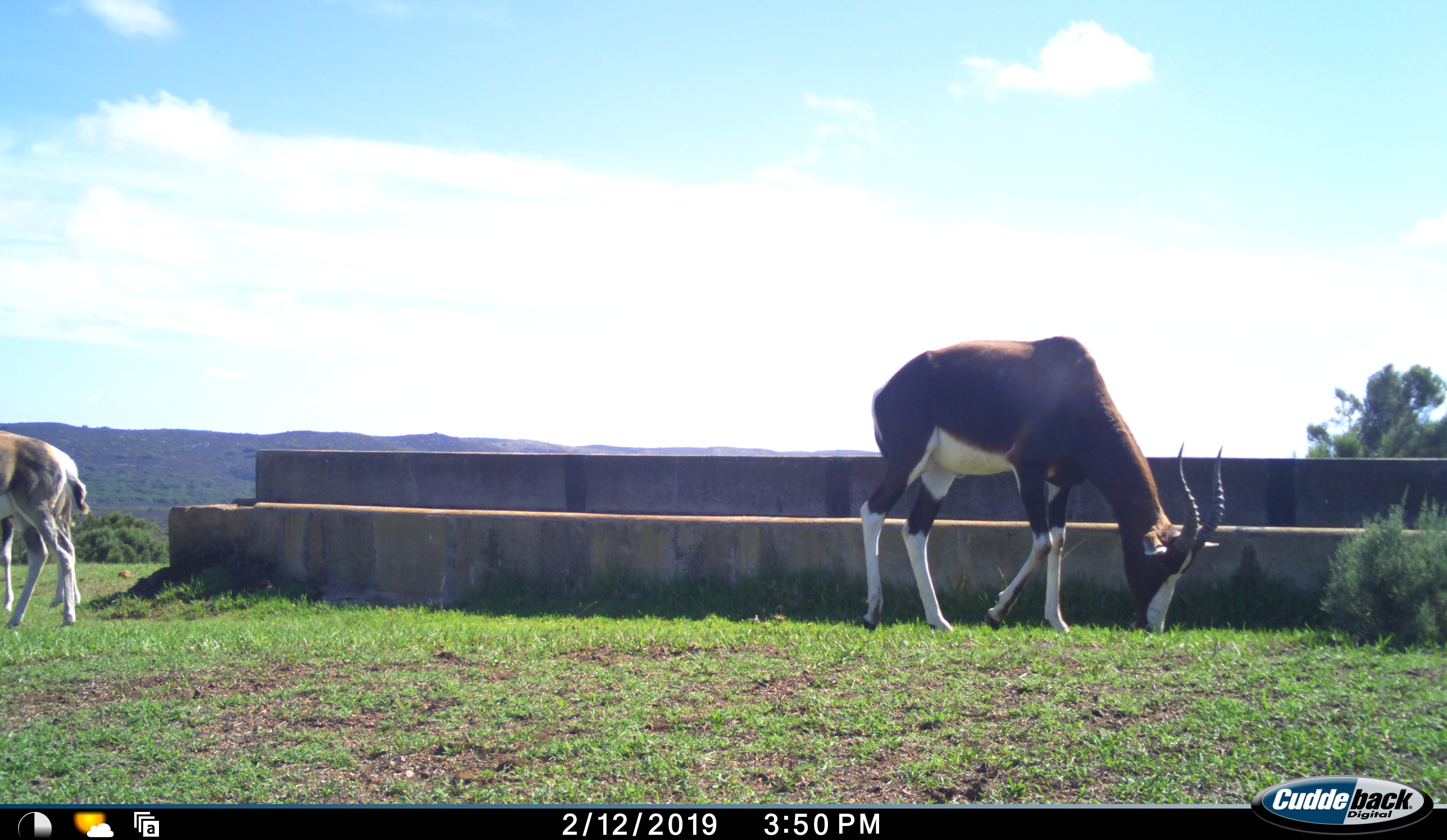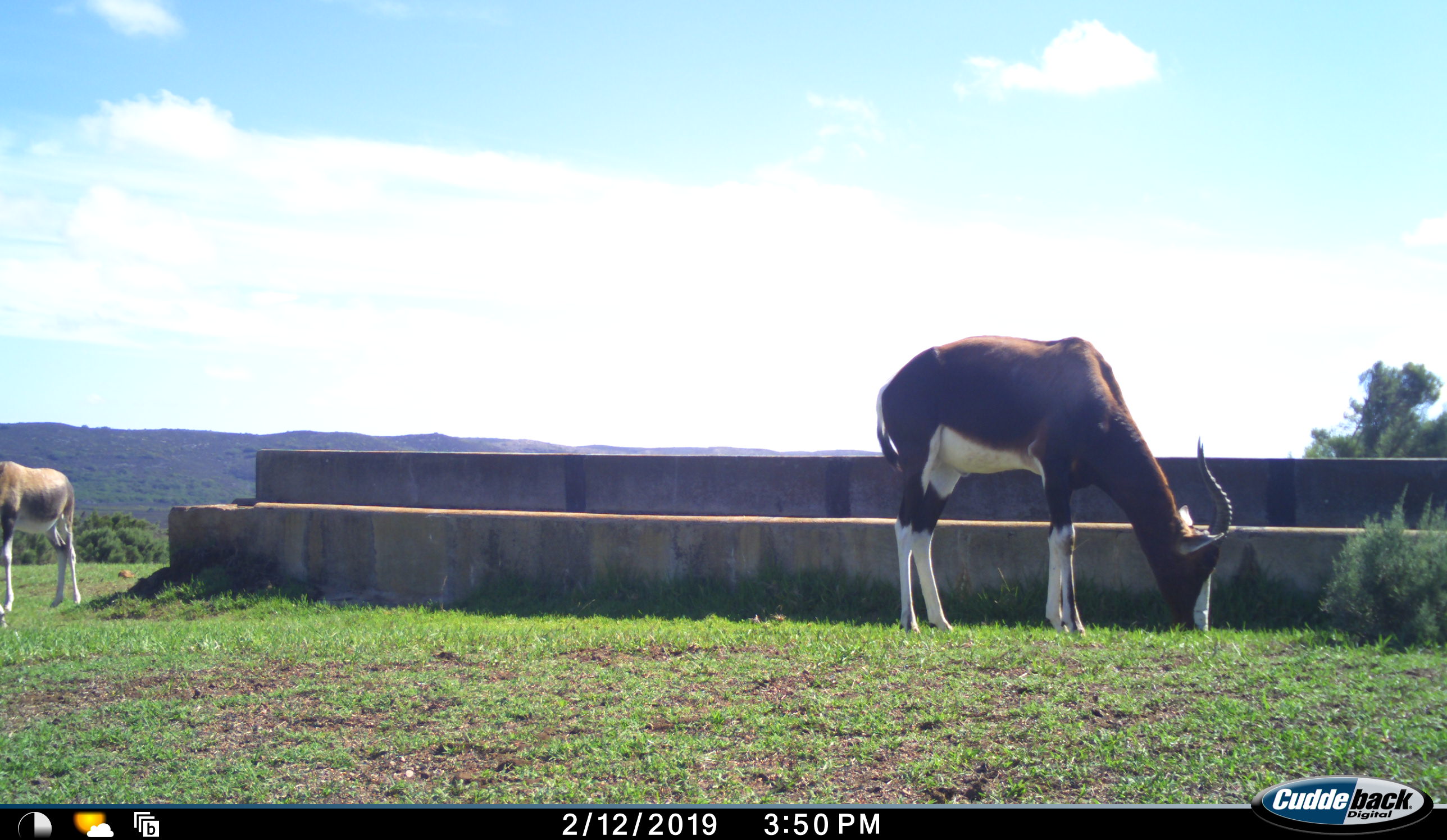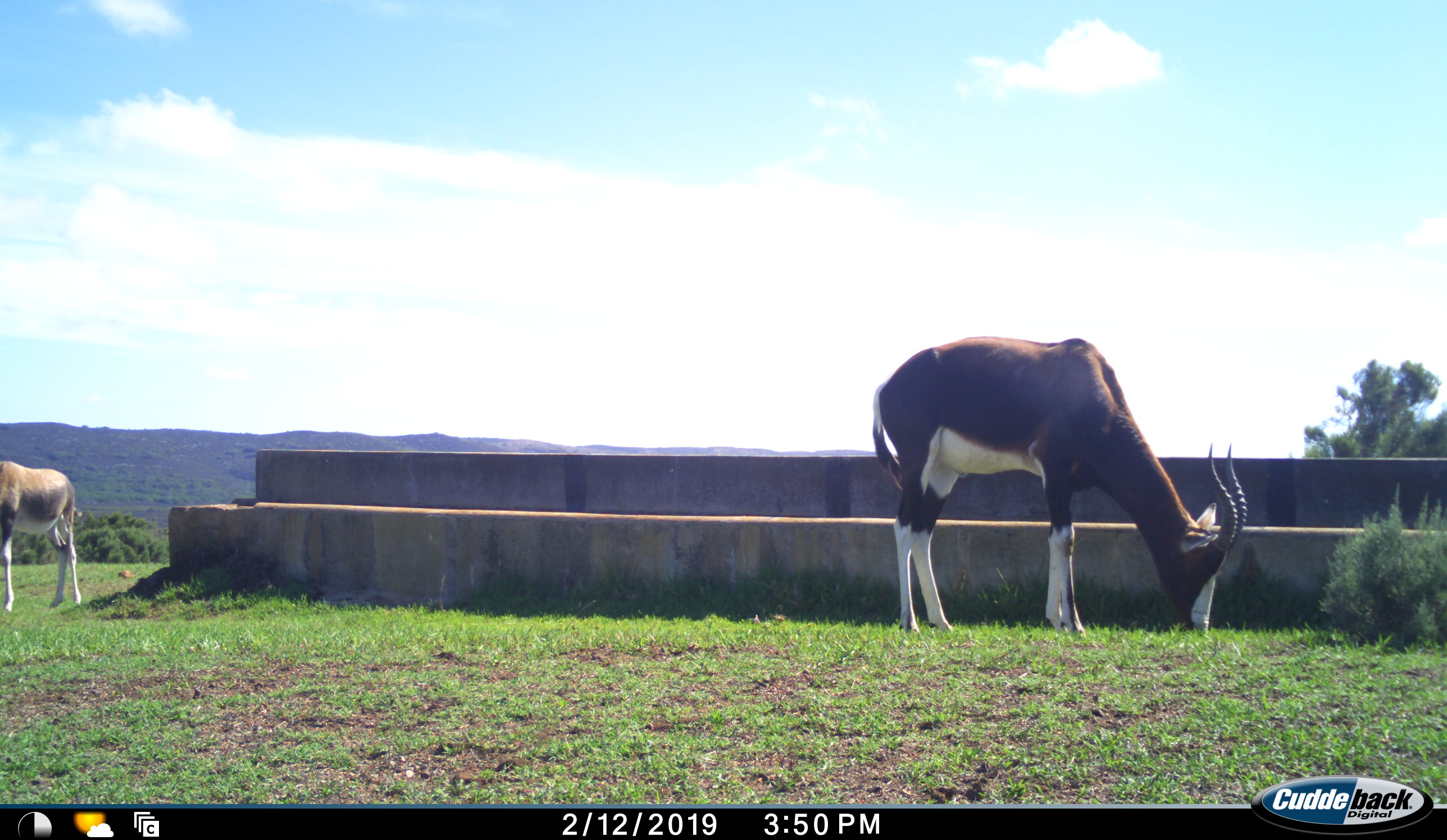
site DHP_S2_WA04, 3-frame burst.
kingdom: Animalia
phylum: Chordata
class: Mammalia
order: Artiodactyla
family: Bovidae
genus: Damaliscus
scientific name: Damaliscus pygargus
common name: bontebok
Bontebok (Damaliscus pygargus), count 3. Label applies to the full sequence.